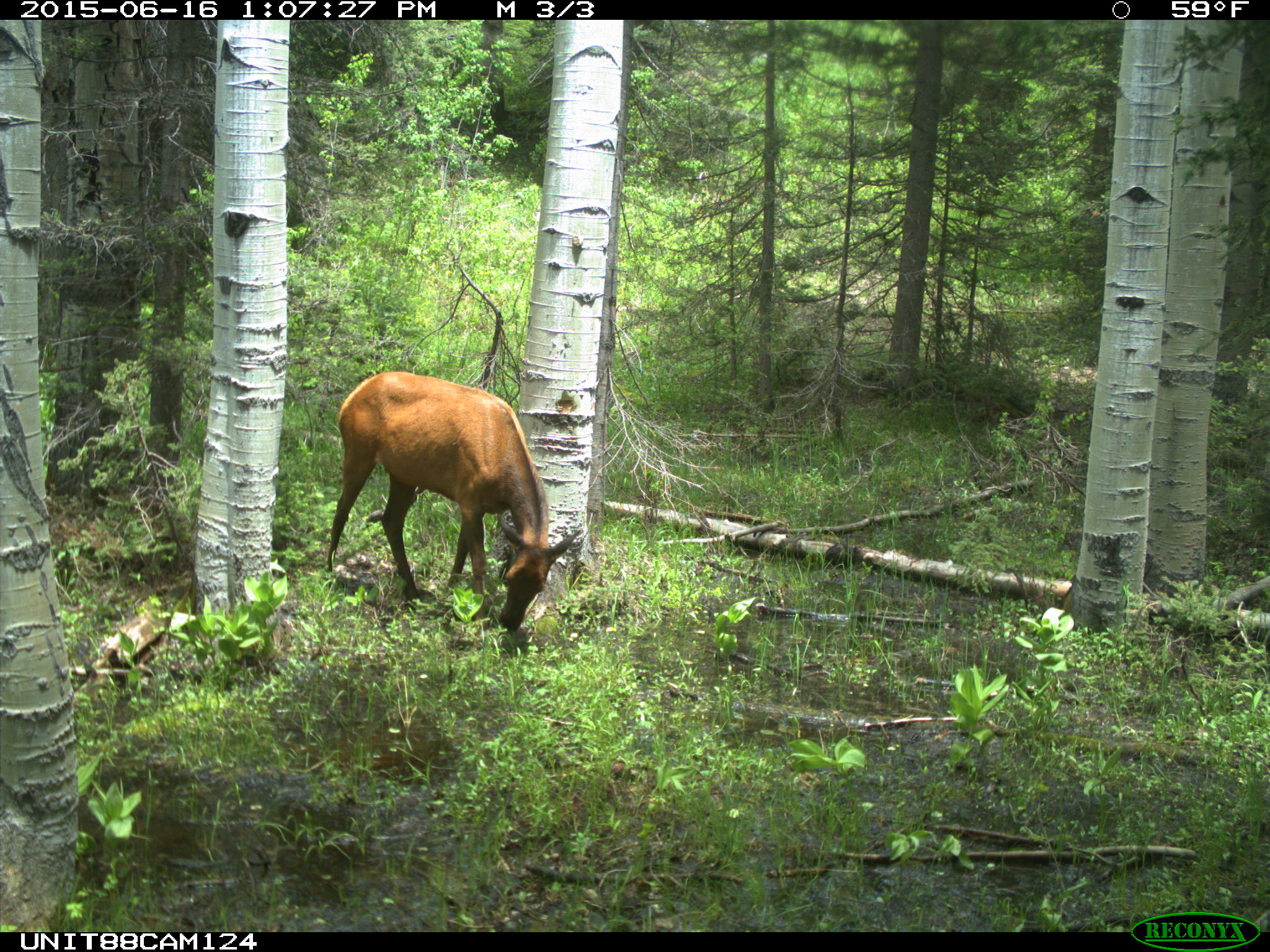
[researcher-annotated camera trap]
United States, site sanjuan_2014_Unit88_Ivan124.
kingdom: Animalia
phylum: Chordata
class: Mammalia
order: Artiodactyla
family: Cervidae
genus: Cervus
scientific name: Cervus elaphus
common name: red deer